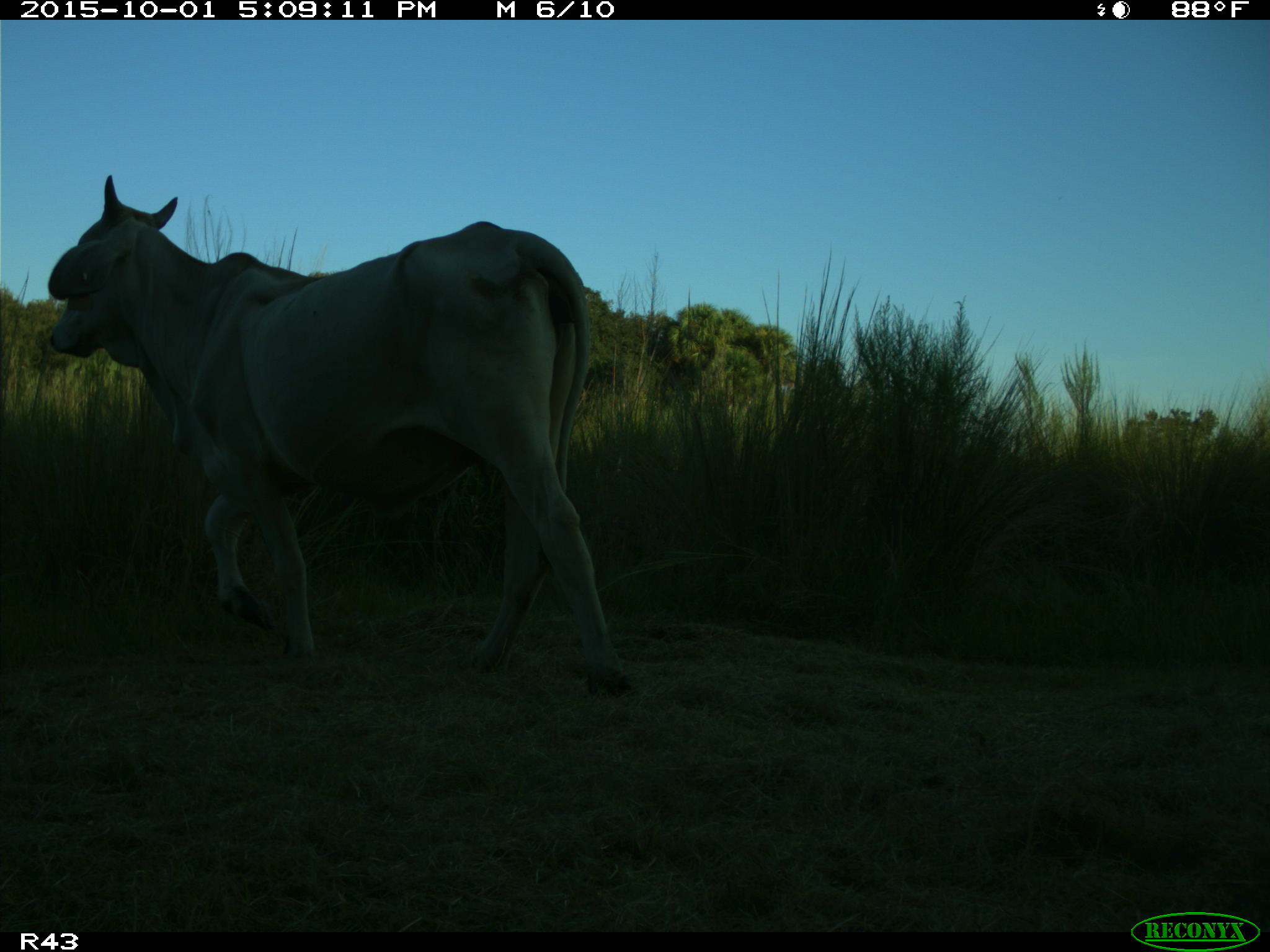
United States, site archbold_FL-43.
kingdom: Animalia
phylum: Chordata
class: Mammalia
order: Artiodactyla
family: Bovidae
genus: Bos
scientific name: Bos taurus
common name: domestic cow